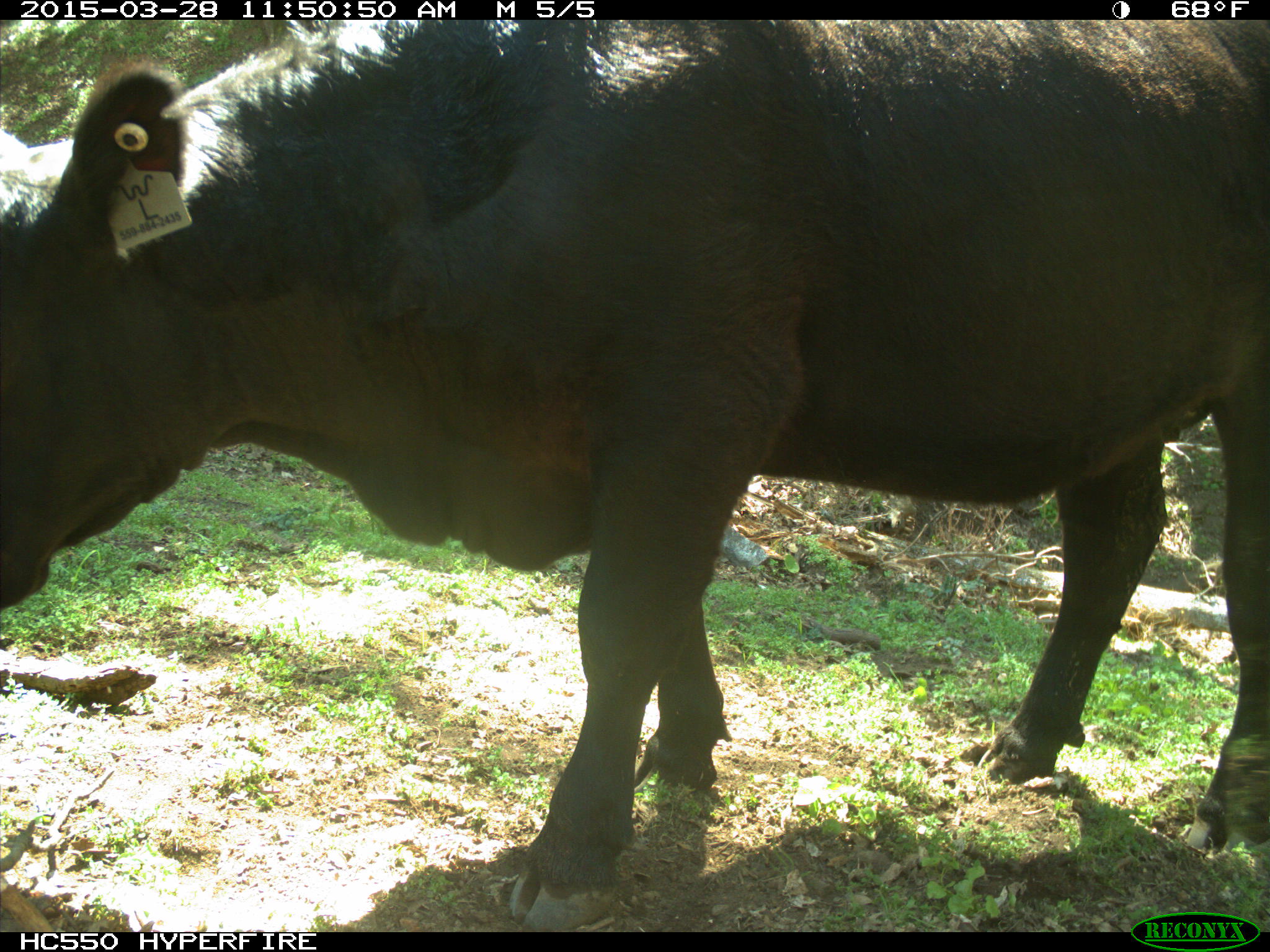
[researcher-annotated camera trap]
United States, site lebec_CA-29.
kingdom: Animalia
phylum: Chordata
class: Mammalia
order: Artiodactyla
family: Bovidae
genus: Bos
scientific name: Bos taurus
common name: domestic cow